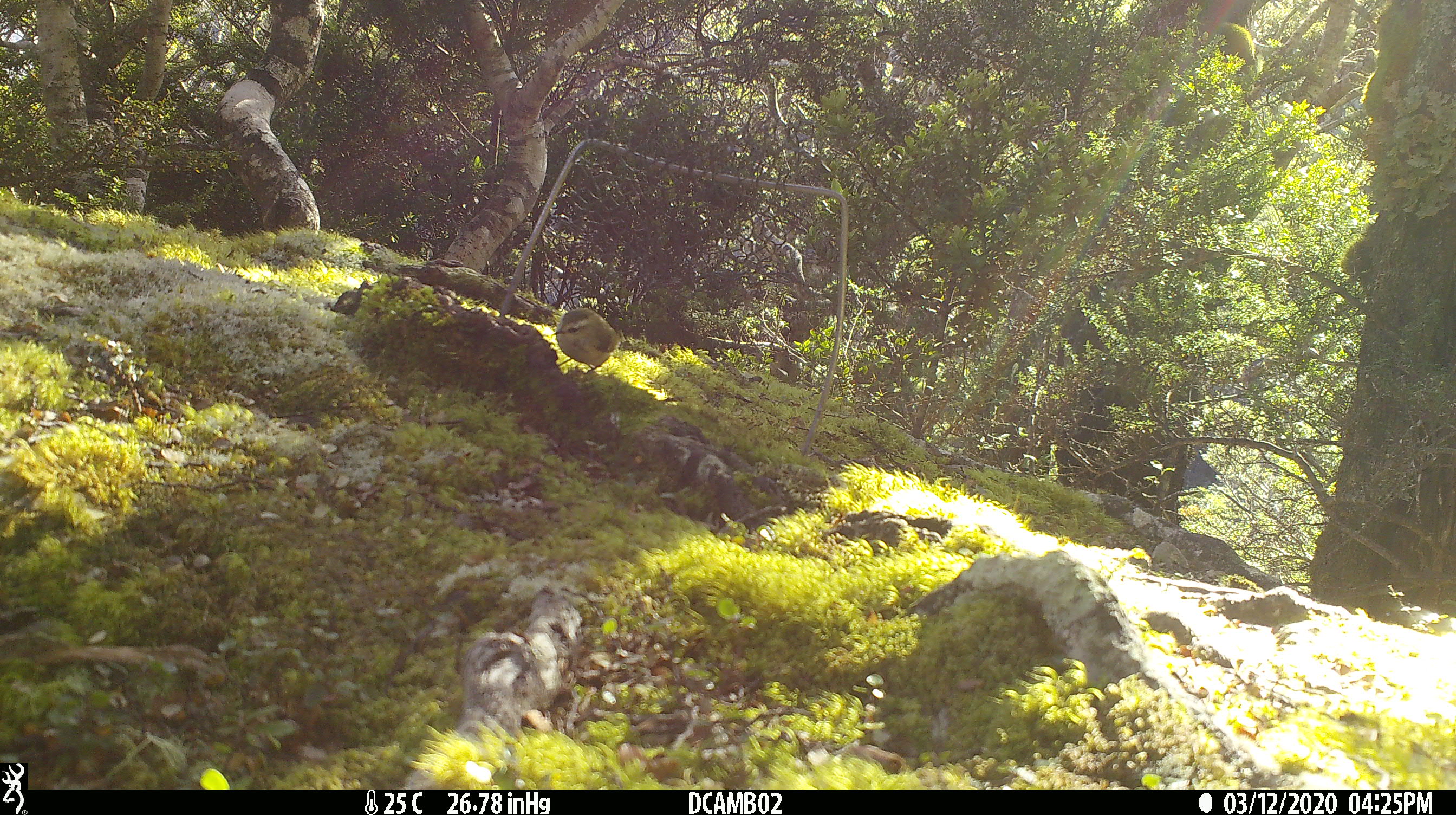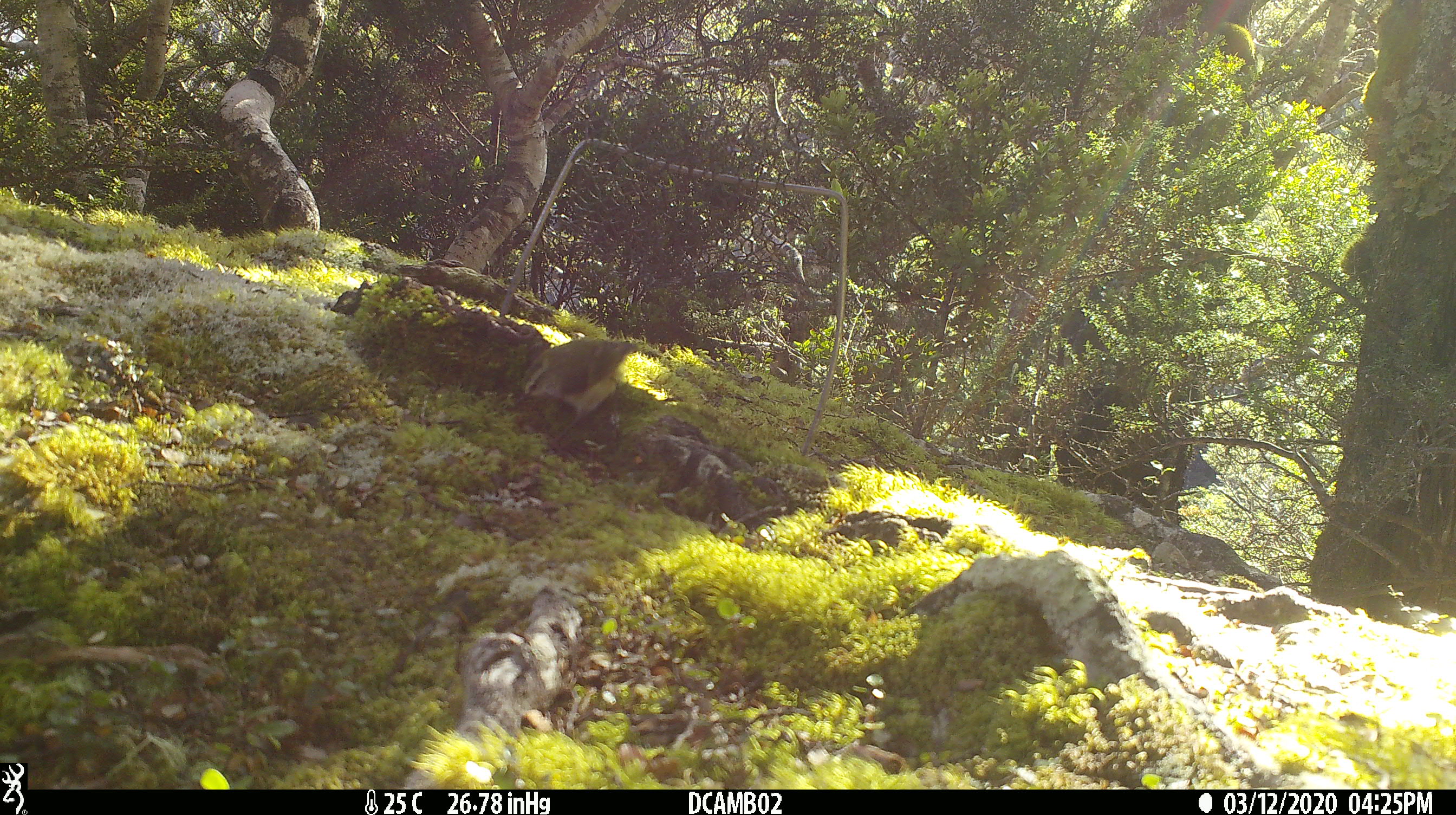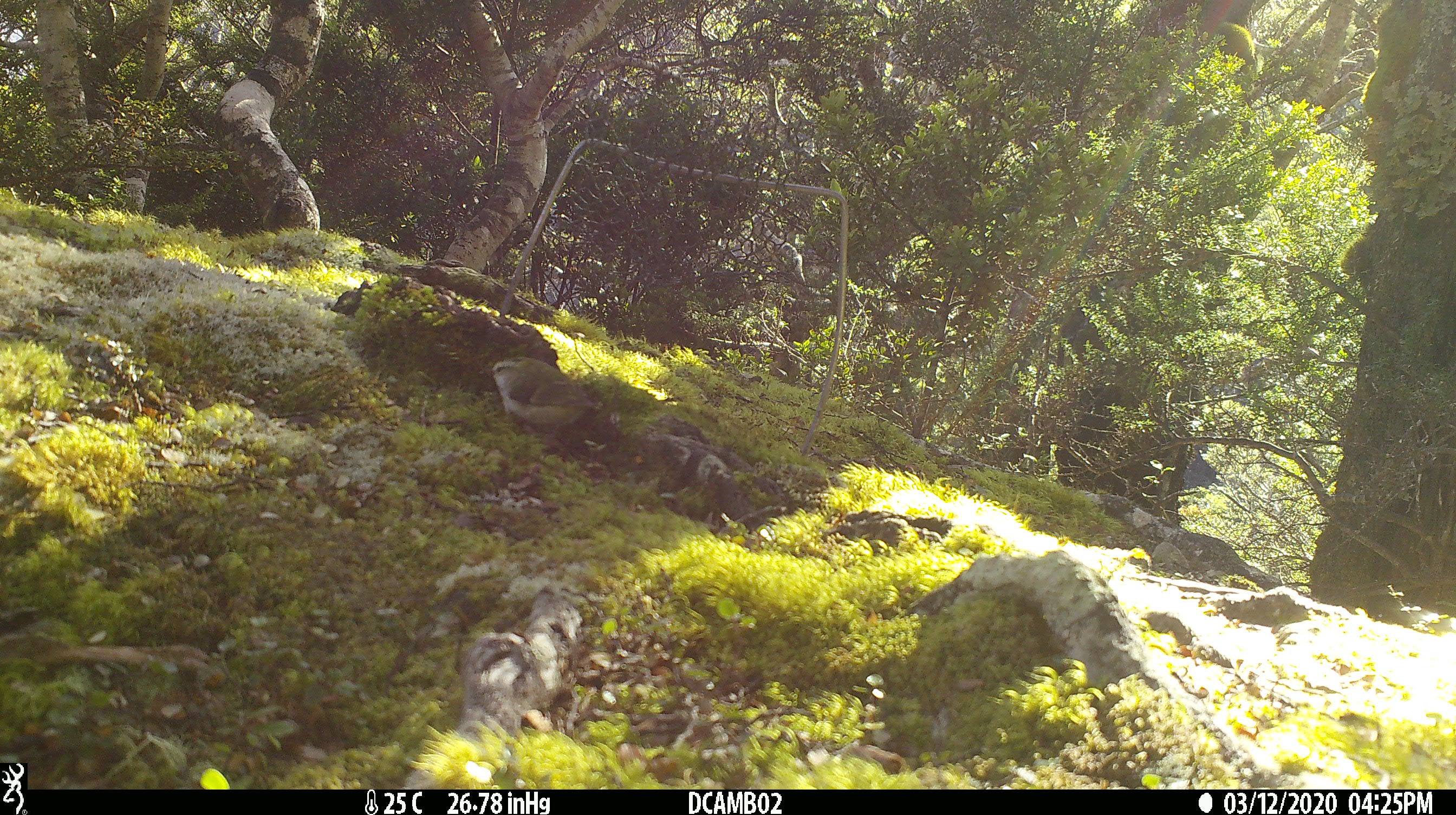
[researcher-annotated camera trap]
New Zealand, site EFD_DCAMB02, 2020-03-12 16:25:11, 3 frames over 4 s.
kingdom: Animalia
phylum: Chordata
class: Aves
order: Passeriformes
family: Acanthisittidae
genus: Acanthisitta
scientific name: Acanthisitta chloris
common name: rifleman